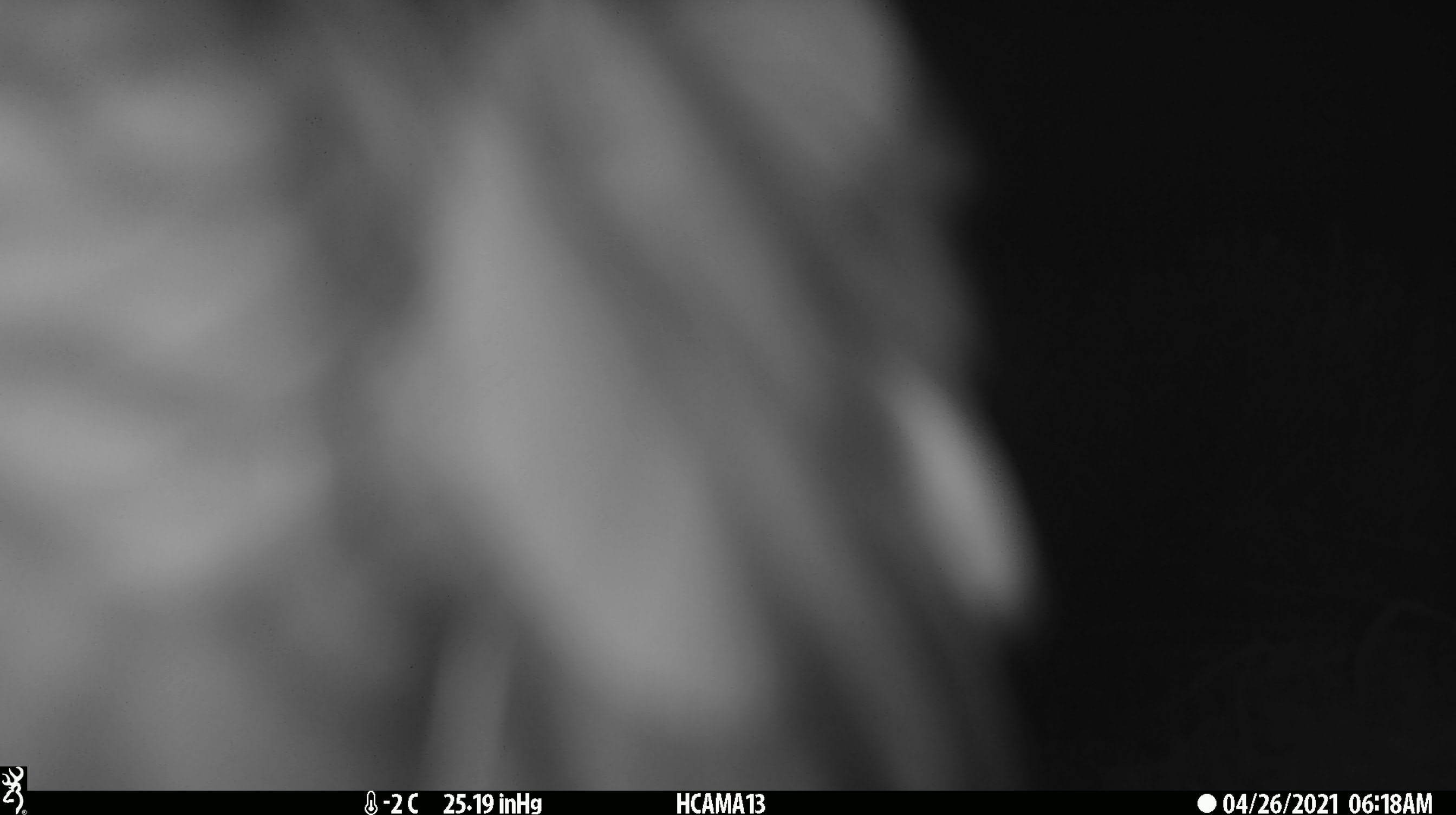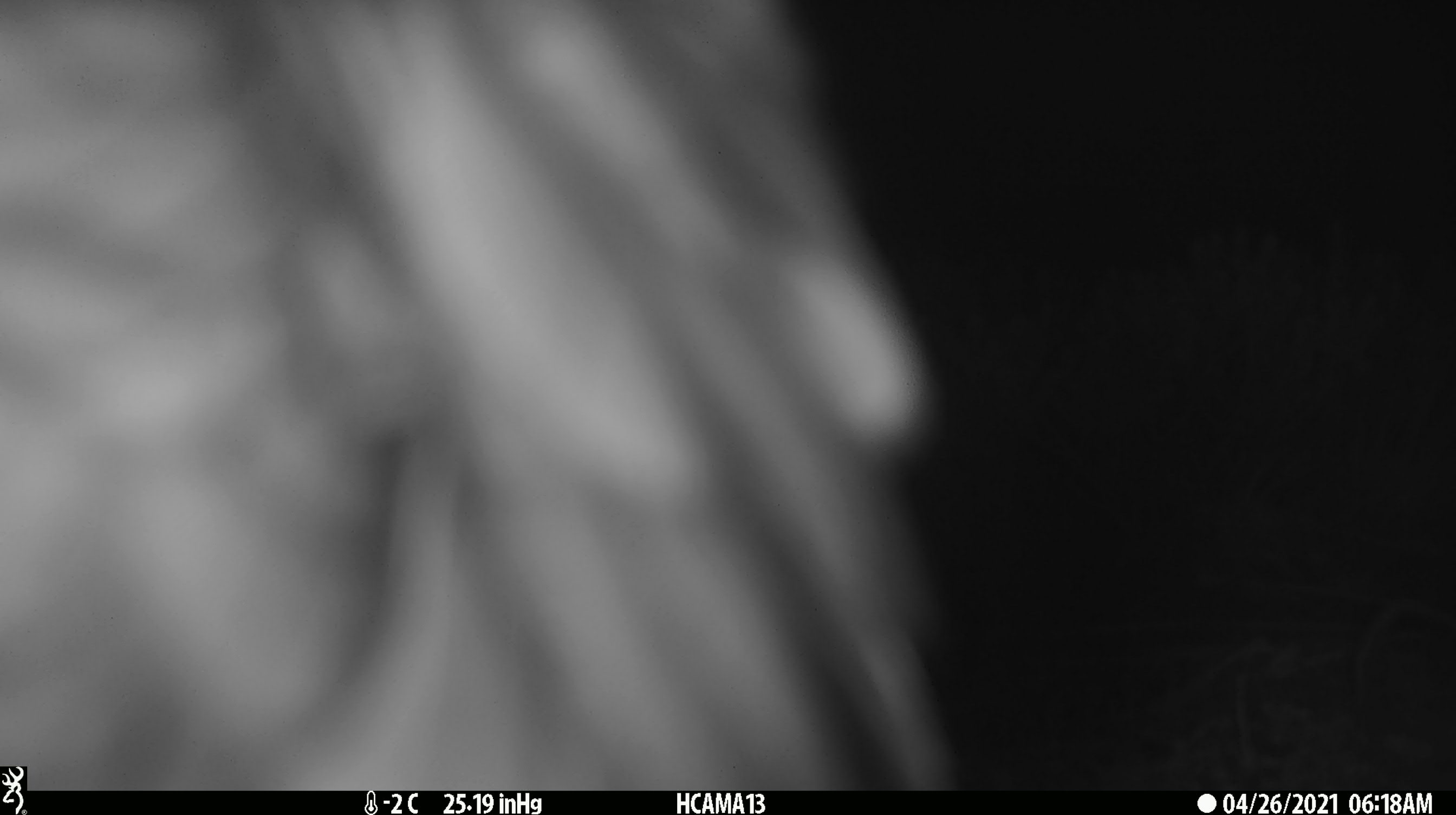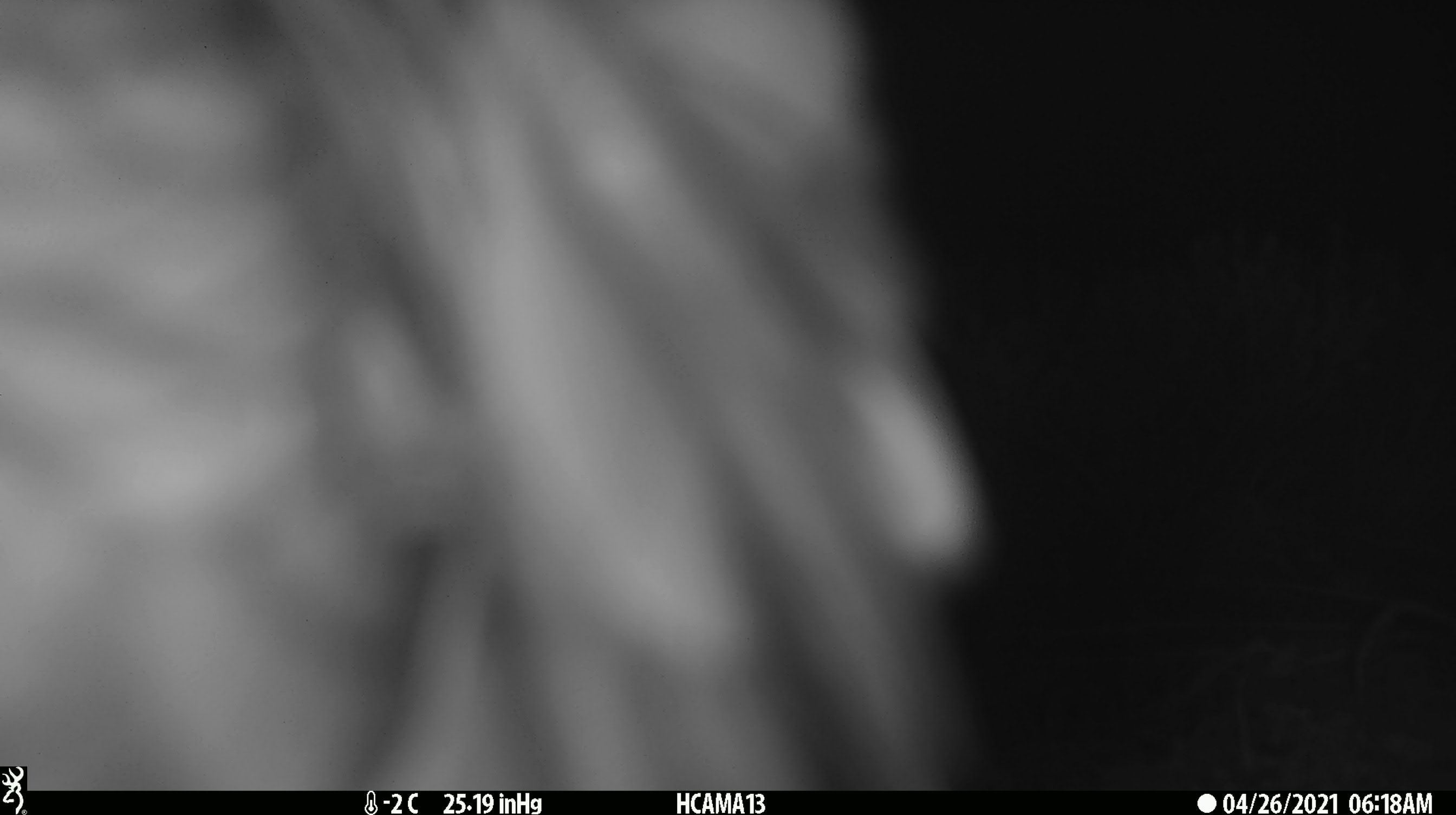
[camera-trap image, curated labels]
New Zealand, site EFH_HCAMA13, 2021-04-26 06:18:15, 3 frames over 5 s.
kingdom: Animalia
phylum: Chordata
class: Aves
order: Psittaciformes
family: Strigopidae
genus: Nestor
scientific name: Nestor notabilis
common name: kea